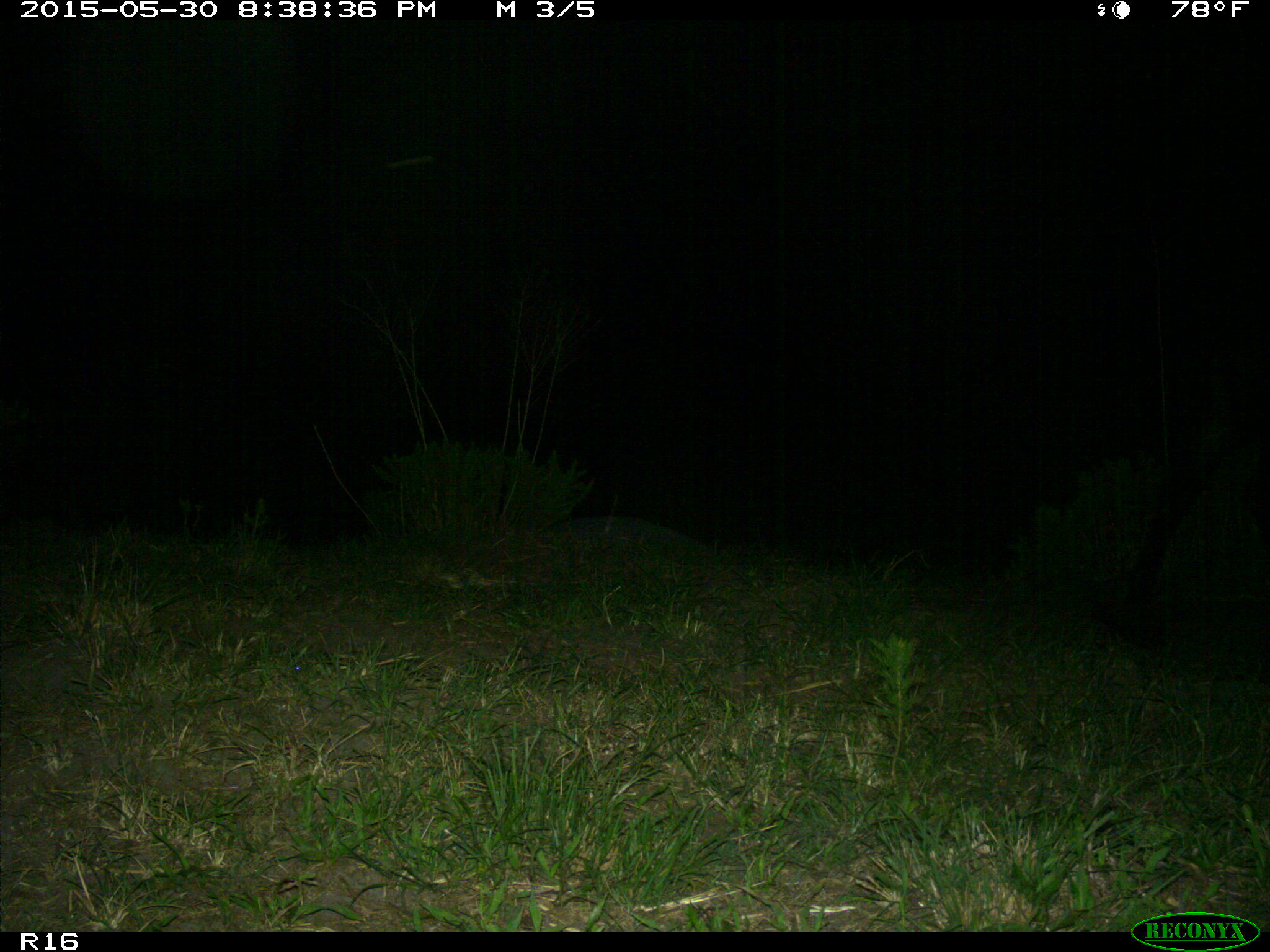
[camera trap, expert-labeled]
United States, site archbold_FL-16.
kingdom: Animalia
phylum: Chordata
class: Mammalia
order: Artiodactyla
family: Bovidae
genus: Bos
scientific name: Bos taurus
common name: domestic cow